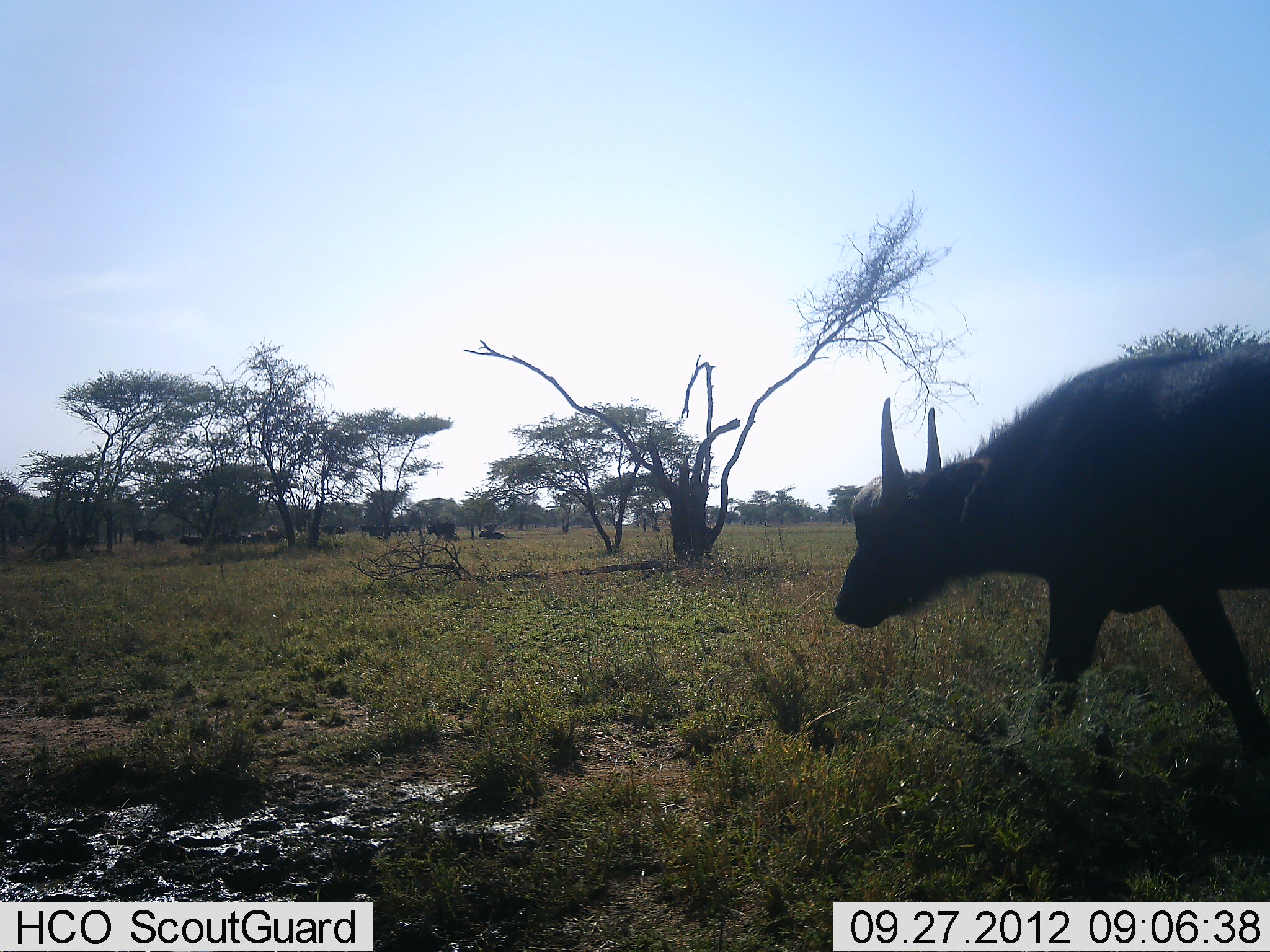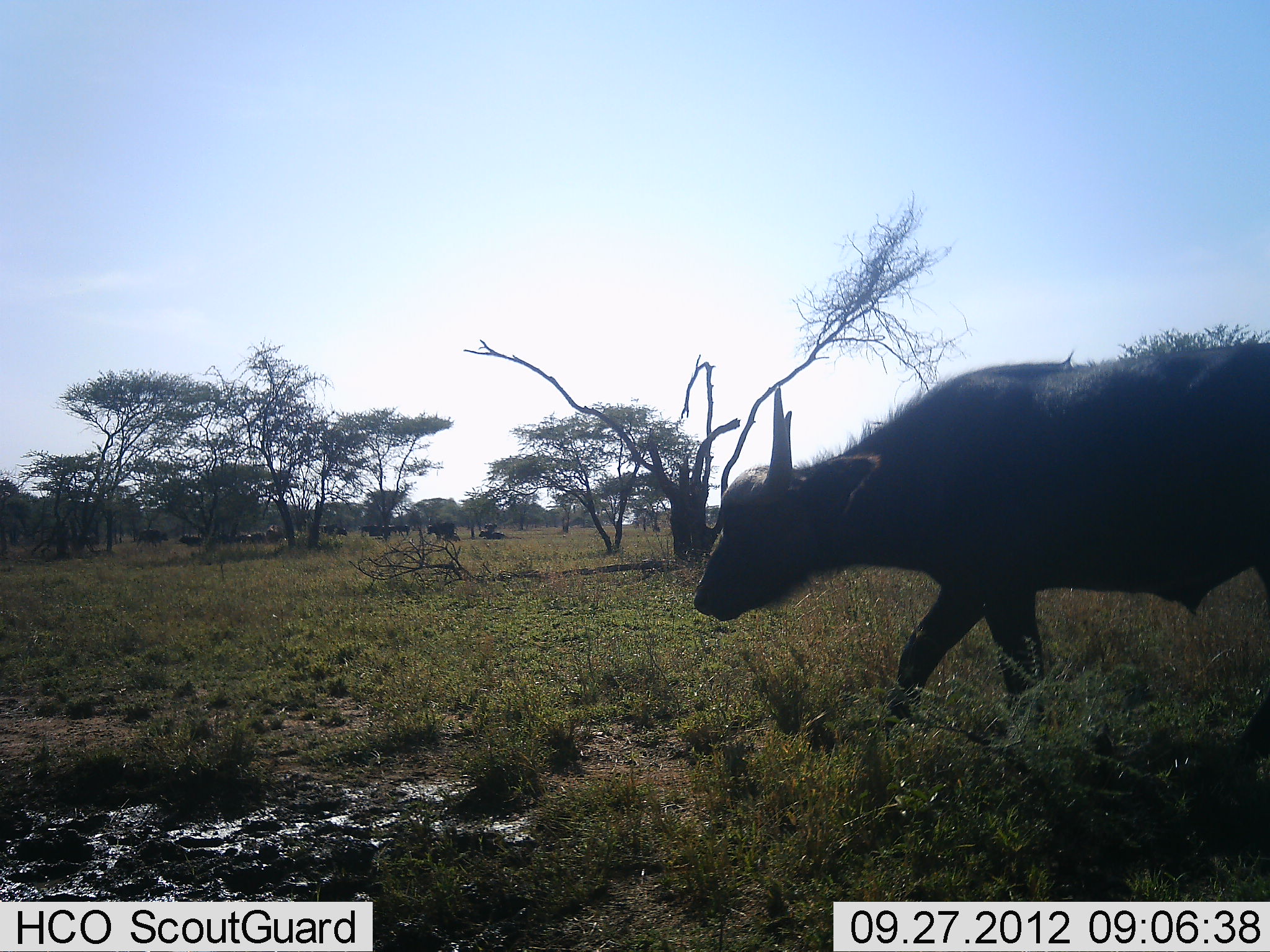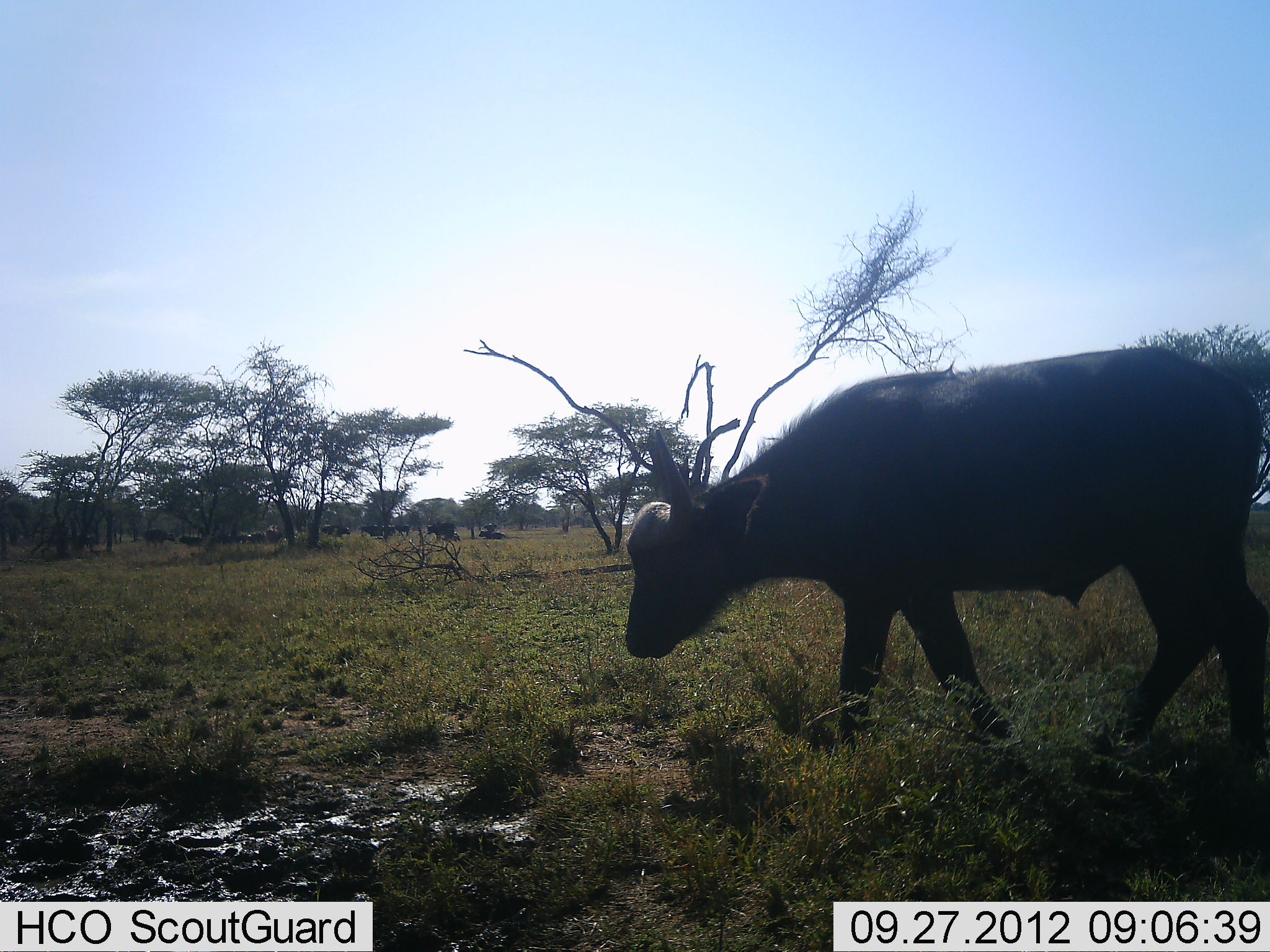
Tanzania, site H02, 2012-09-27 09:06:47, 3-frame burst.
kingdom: Animalia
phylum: Chordata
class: Mammalia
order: Artiodactyla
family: Bovidae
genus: Syncerus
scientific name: Syncerus caffer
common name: cape buffalo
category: buffalo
Buffalo (cape buffalo) (Syncerus caffer), count 1. Behavior (volunteer vote fractions): standing 0%, resting 0%, moving 100%, interacting 0%. Young present (vote fraction): 0%. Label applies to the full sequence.